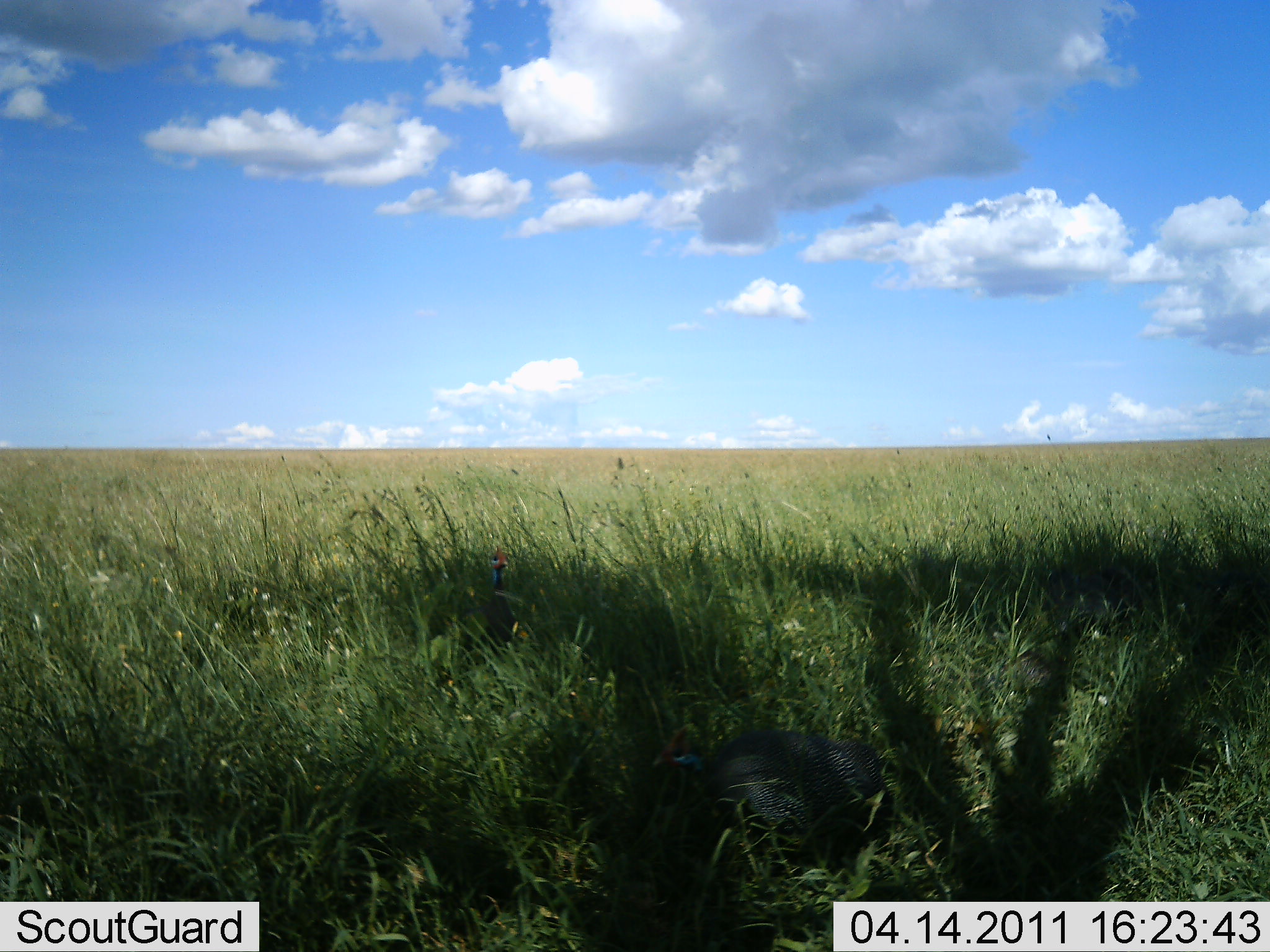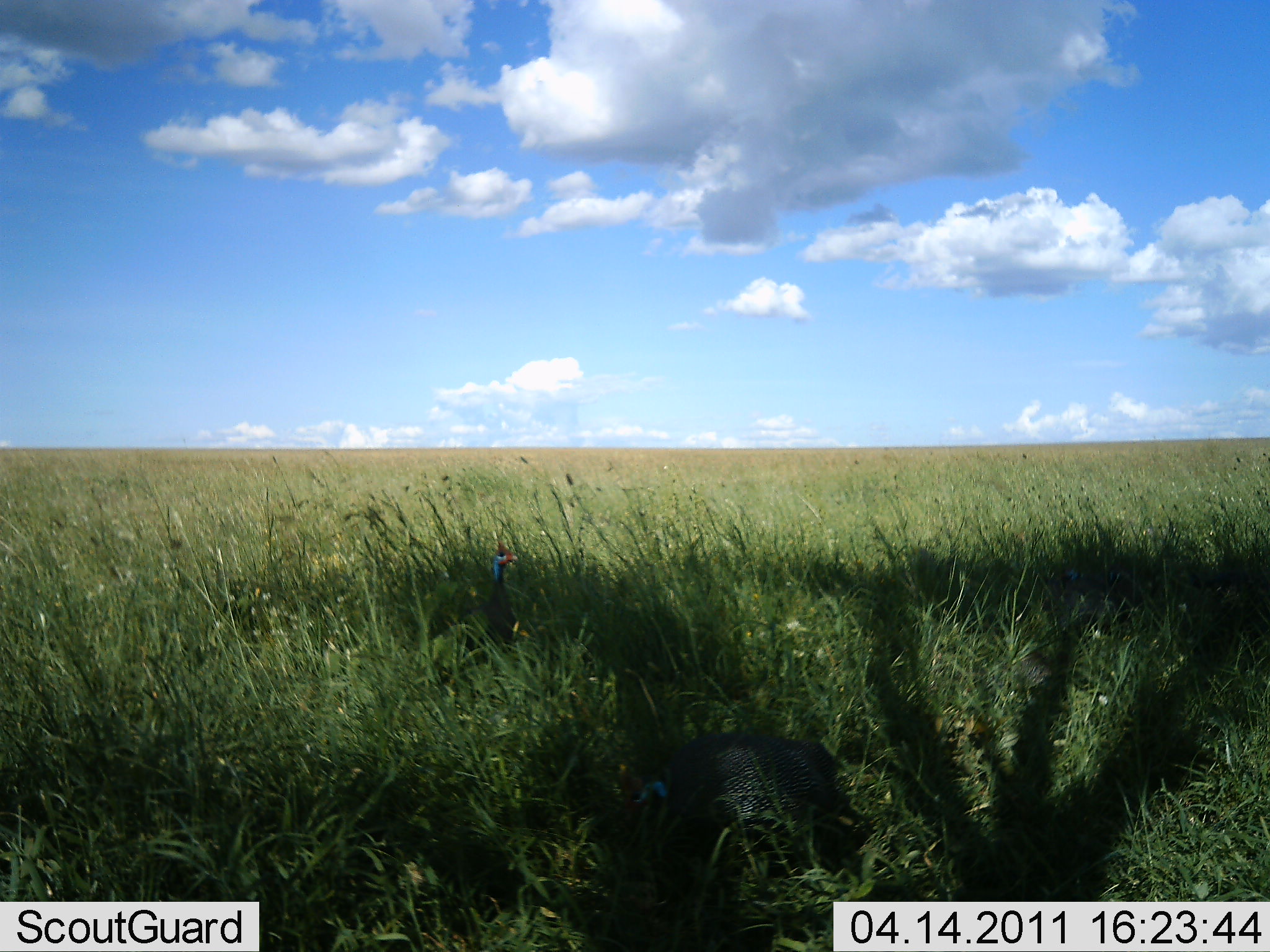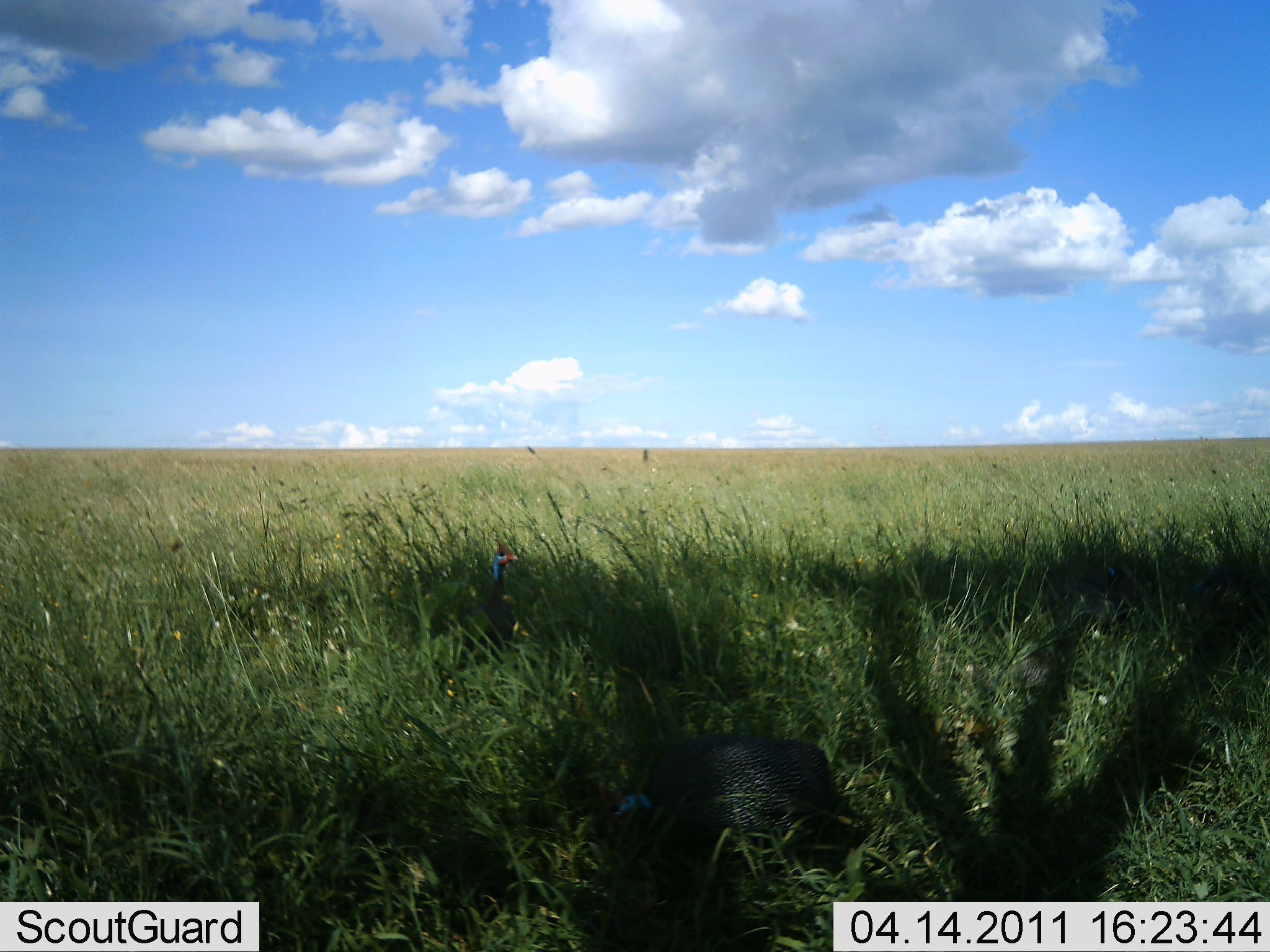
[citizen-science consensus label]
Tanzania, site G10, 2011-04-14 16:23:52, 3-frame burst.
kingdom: Animalia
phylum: Chordata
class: Aves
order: Galliformes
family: Numididae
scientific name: Numididae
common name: guinea fowl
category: guineafowl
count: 2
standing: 80%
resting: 0%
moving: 30%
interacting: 0%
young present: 0%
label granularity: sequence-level